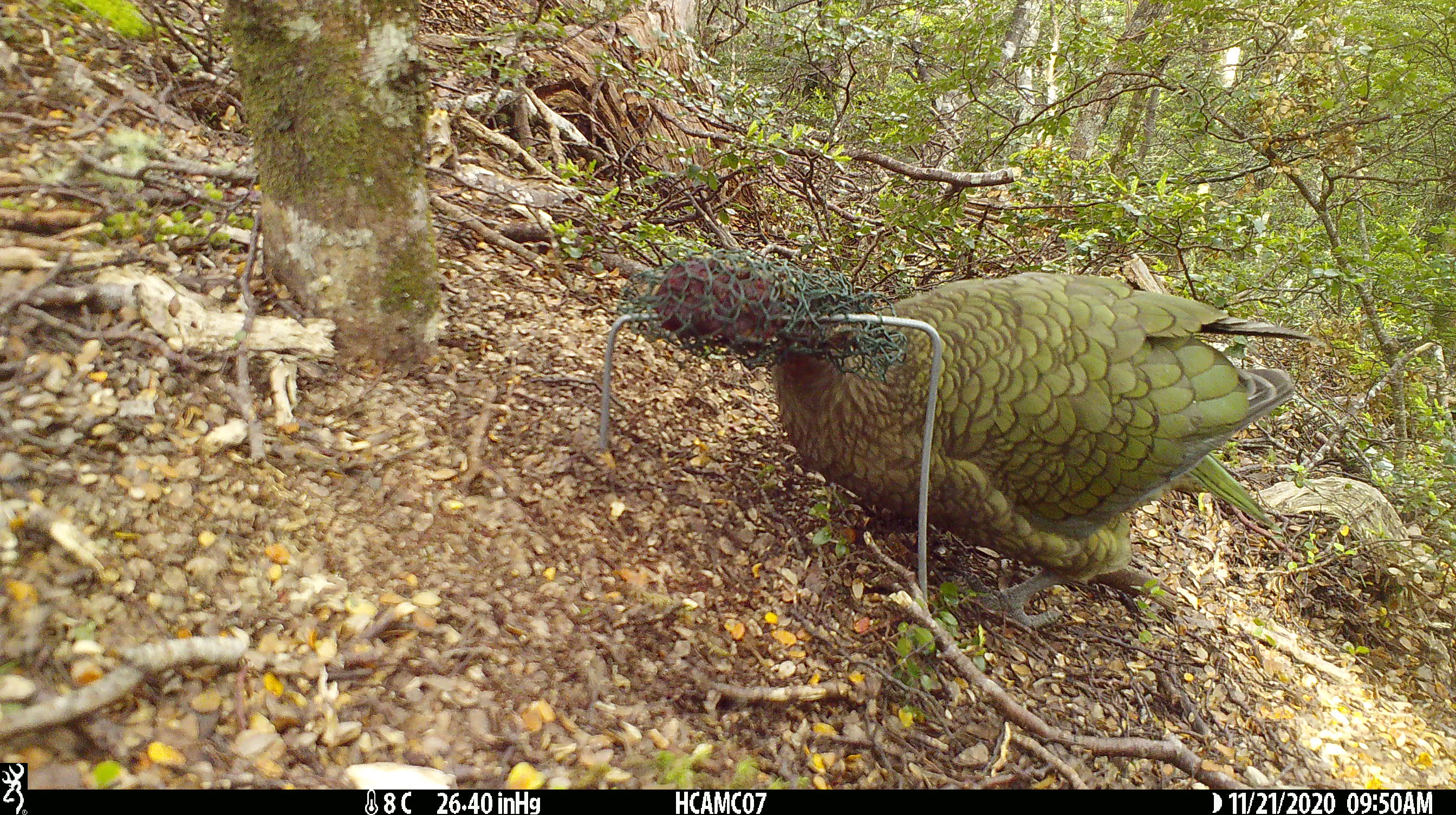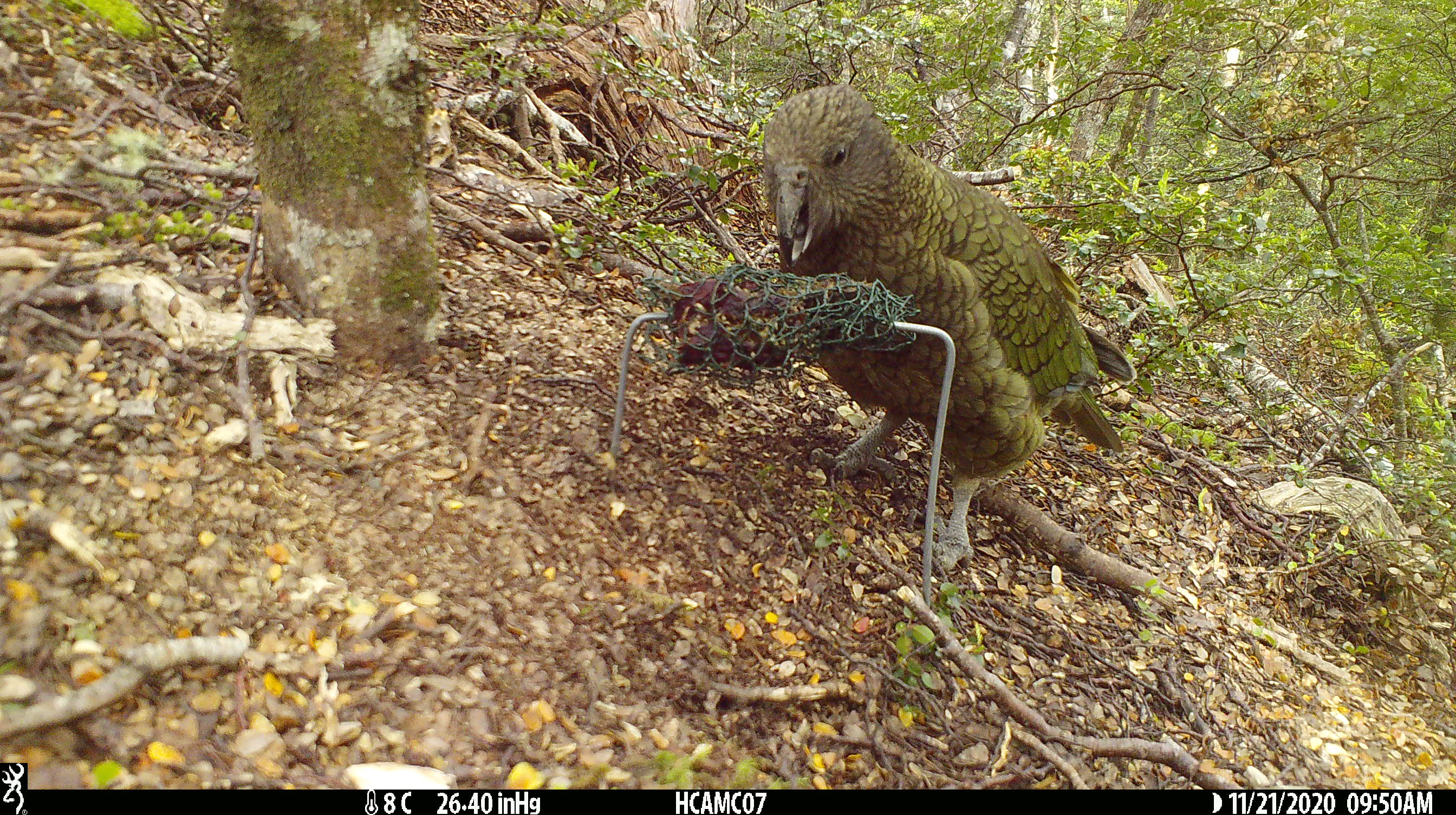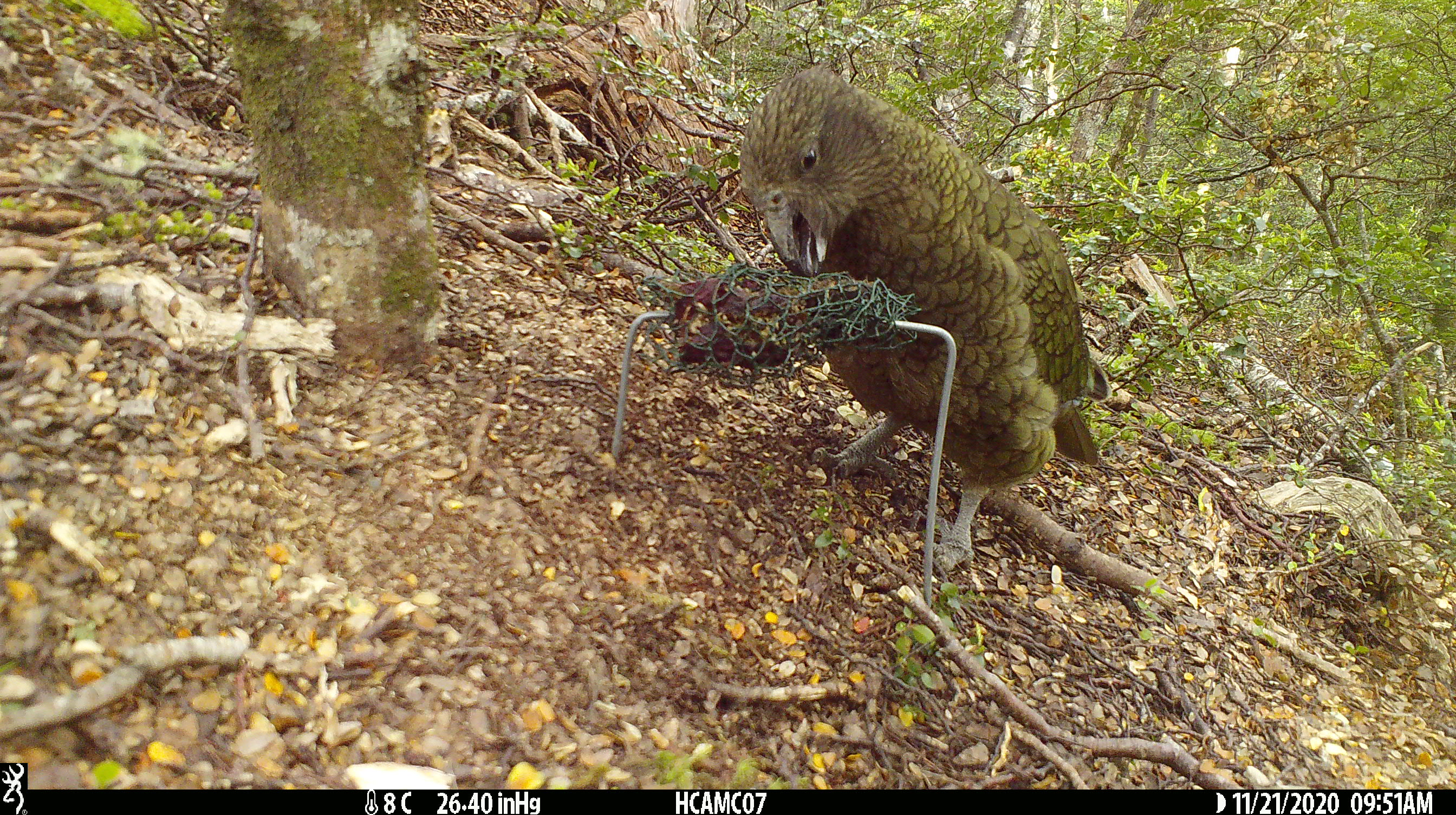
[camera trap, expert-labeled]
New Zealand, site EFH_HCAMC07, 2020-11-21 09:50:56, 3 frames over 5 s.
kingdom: Animalia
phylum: Chordata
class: Aves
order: Psittaciformes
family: Strigopidae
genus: Nestor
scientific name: Nestor notabilis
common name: kea